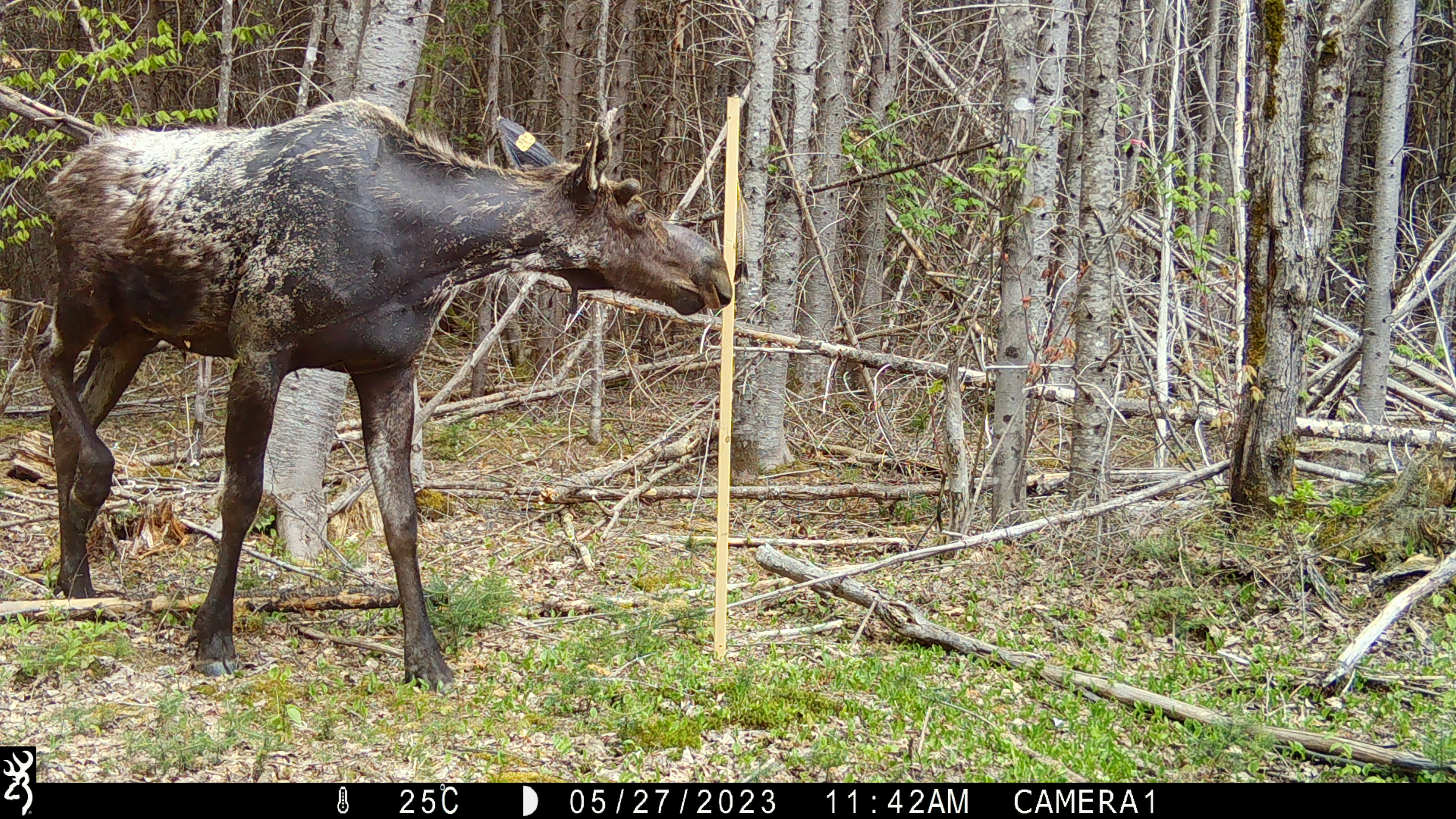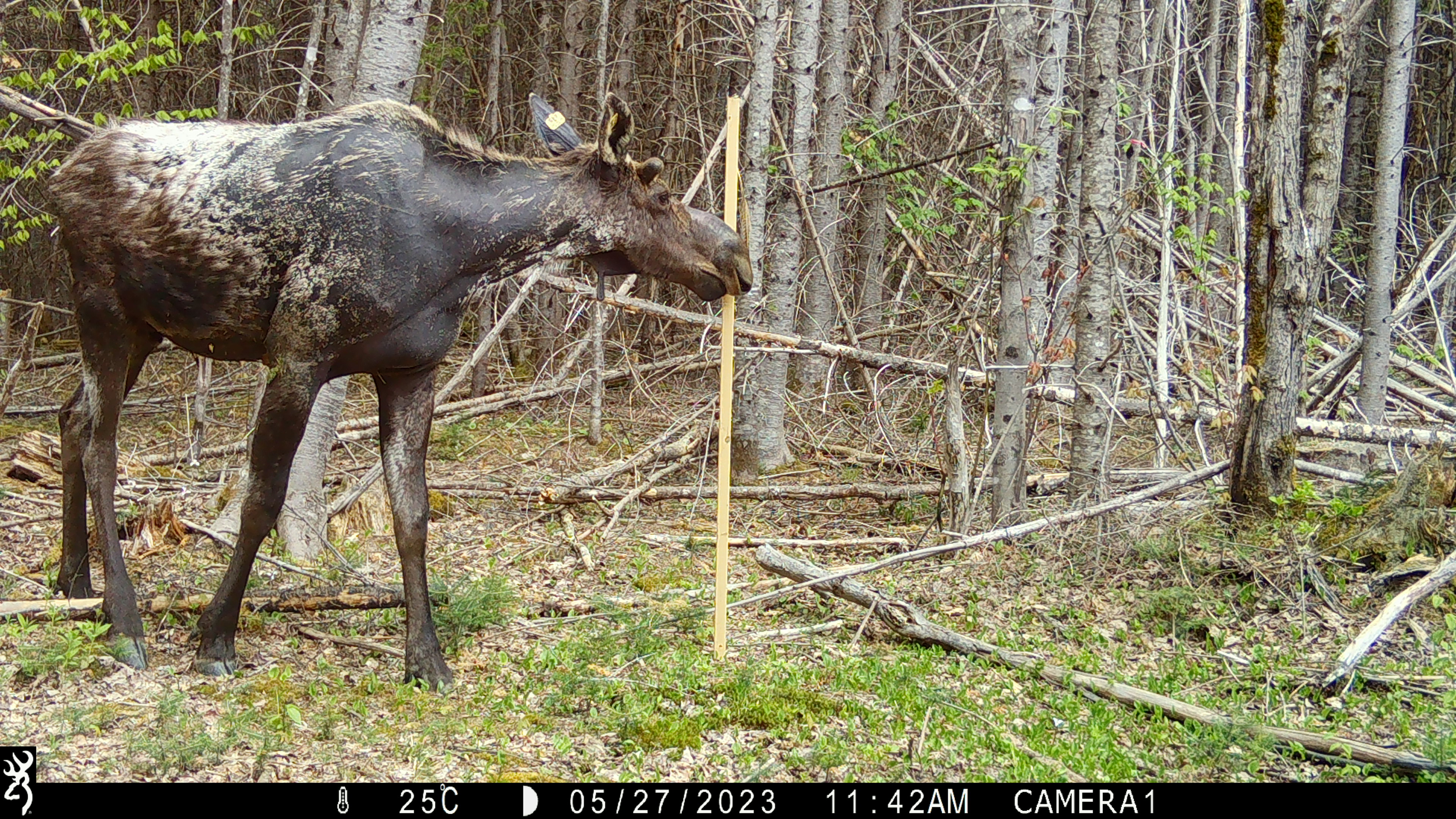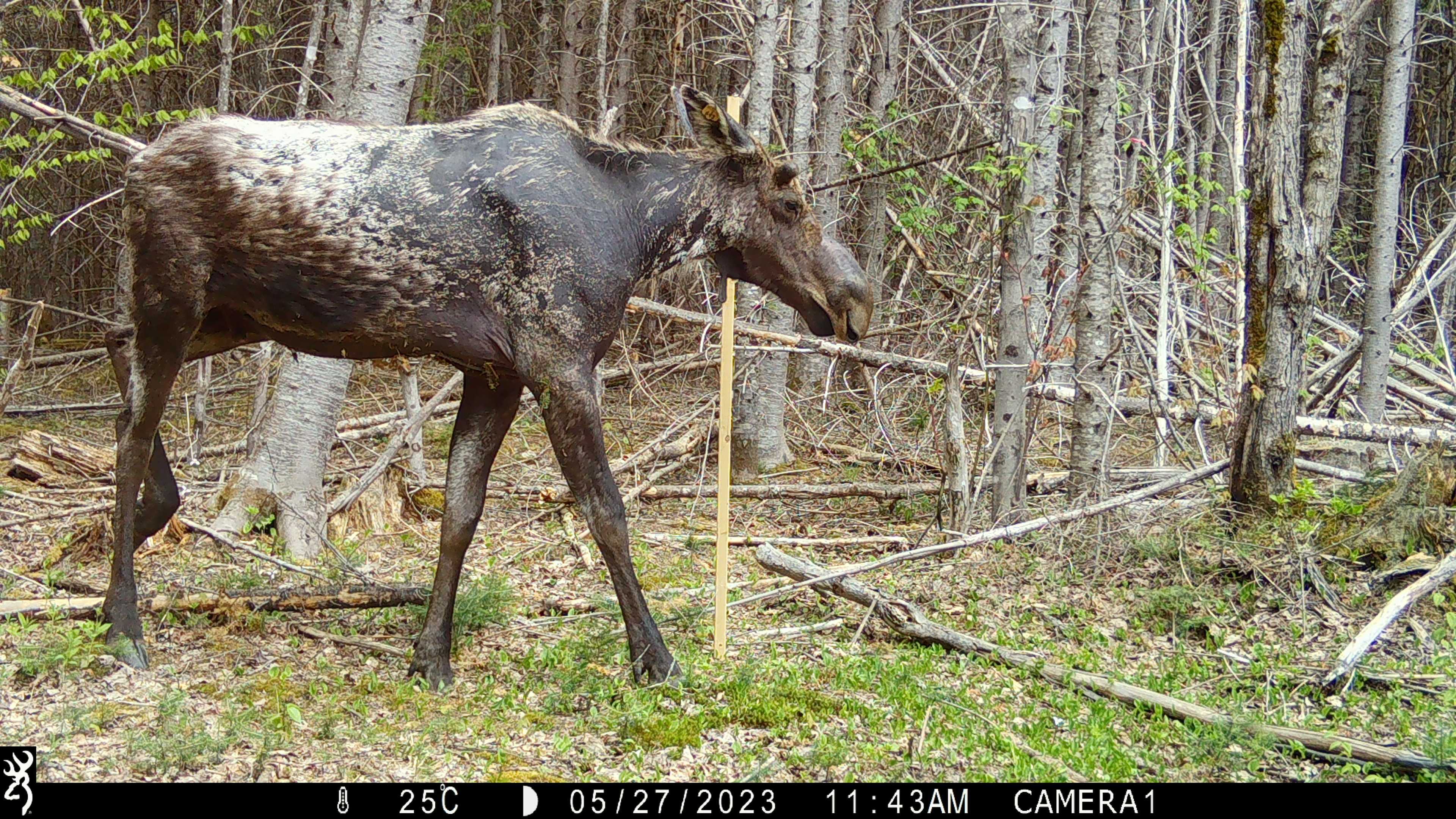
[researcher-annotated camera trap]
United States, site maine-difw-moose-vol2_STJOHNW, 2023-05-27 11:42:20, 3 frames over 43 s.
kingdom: Animalia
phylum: Chordata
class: Mammalia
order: Artiodactyla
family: Cervidae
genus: Alces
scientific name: Alces alces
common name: moose